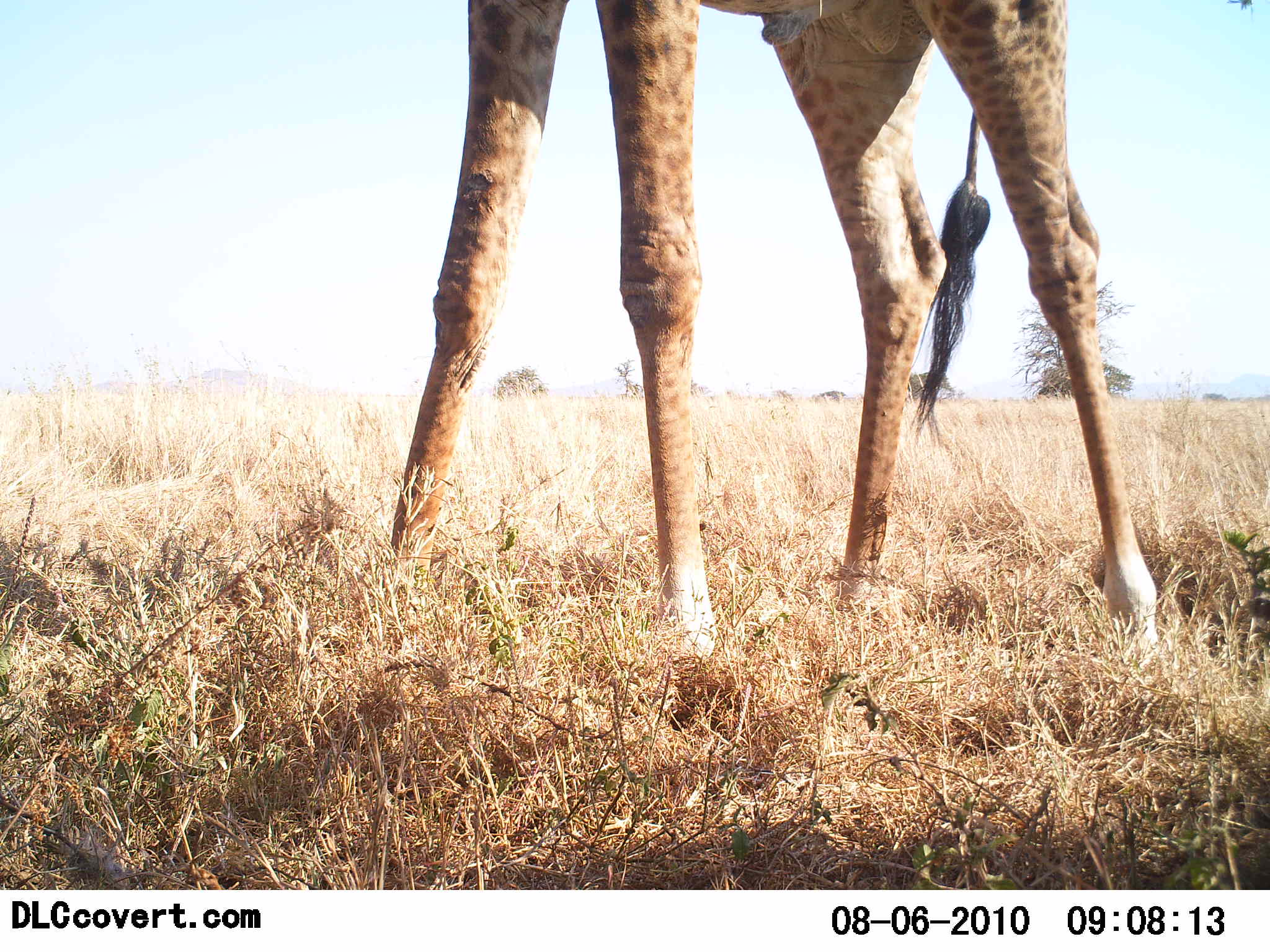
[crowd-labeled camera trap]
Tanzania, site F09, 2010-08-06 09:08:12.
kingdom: Animalia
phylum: Chordata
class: Mammalia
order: Artiodactyla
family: Giraffidae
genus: Giraffa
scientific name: Giraffa camelopardalis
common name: giraffe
Giraffe (Giraffa camelopardalis), count 1. Behavior (volunteer vote fractions): standing 94%, resting 6%, moving 0%, interacting 0%. Young present (vote fraction): 0%. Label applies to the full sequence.